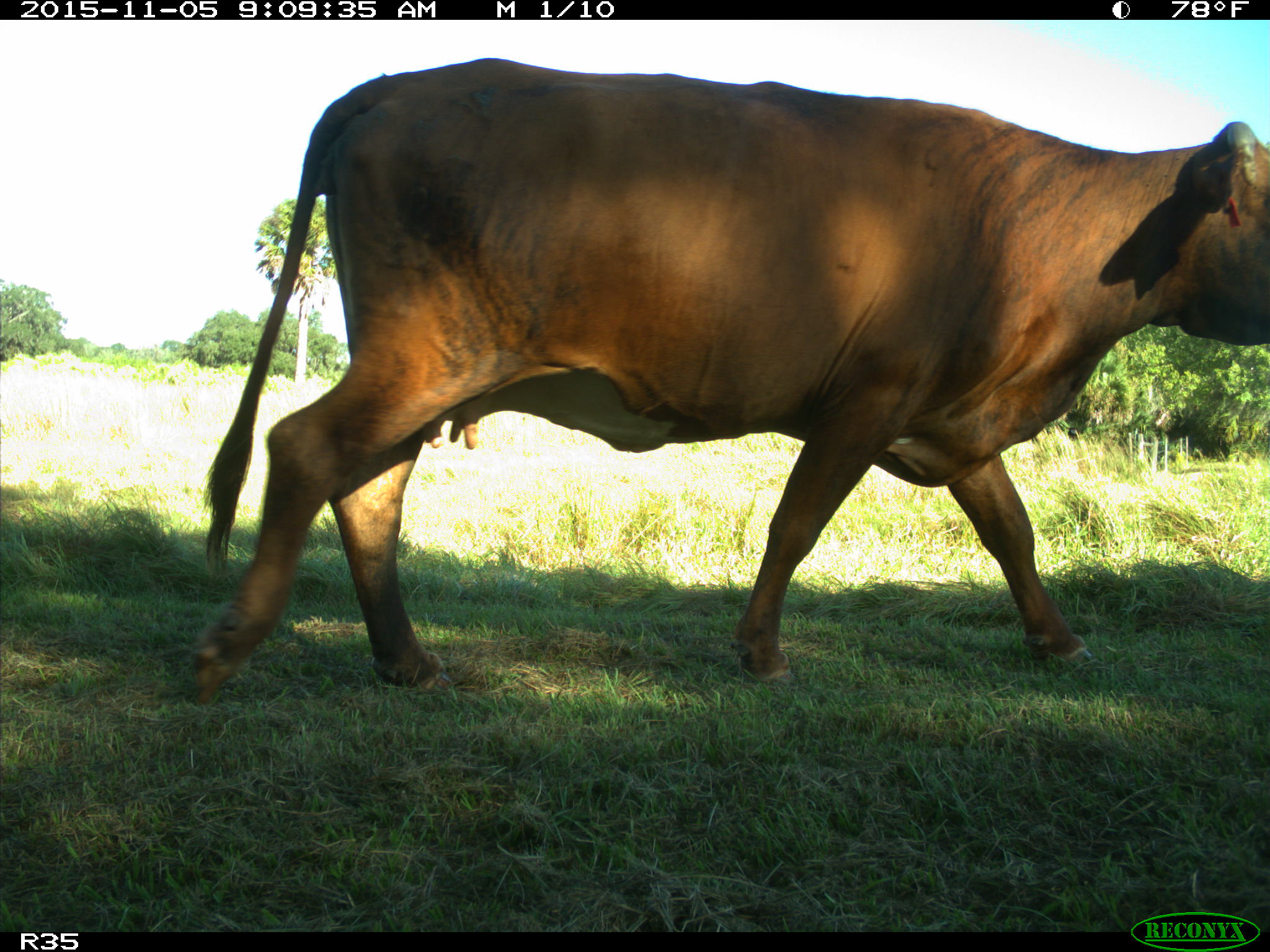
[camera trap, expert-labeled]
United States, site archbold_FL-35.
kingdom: Animalia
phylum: Chordata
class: Mammalia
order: Artiodactyla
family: Bovidae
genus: Bos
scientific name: Bos taurus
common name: domestic cow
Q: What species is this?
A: Bos taurus (domestic cow).